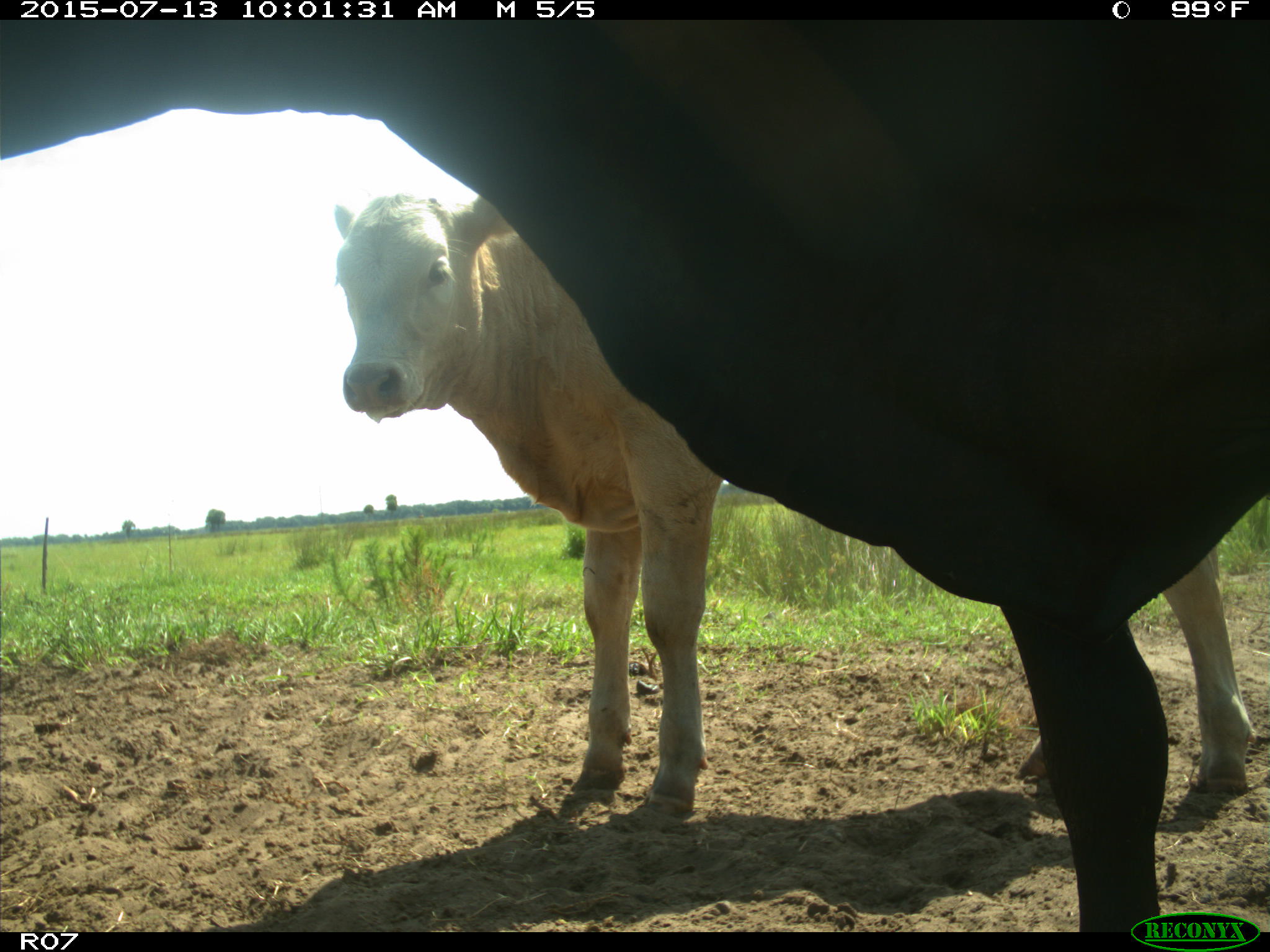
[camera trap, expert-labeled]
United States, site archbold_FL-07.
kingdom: Animalia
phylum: Chordata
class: Mammalia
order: Artiodactyla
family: Bovidae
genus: Bos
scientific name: Bos taurus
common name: domestic cow